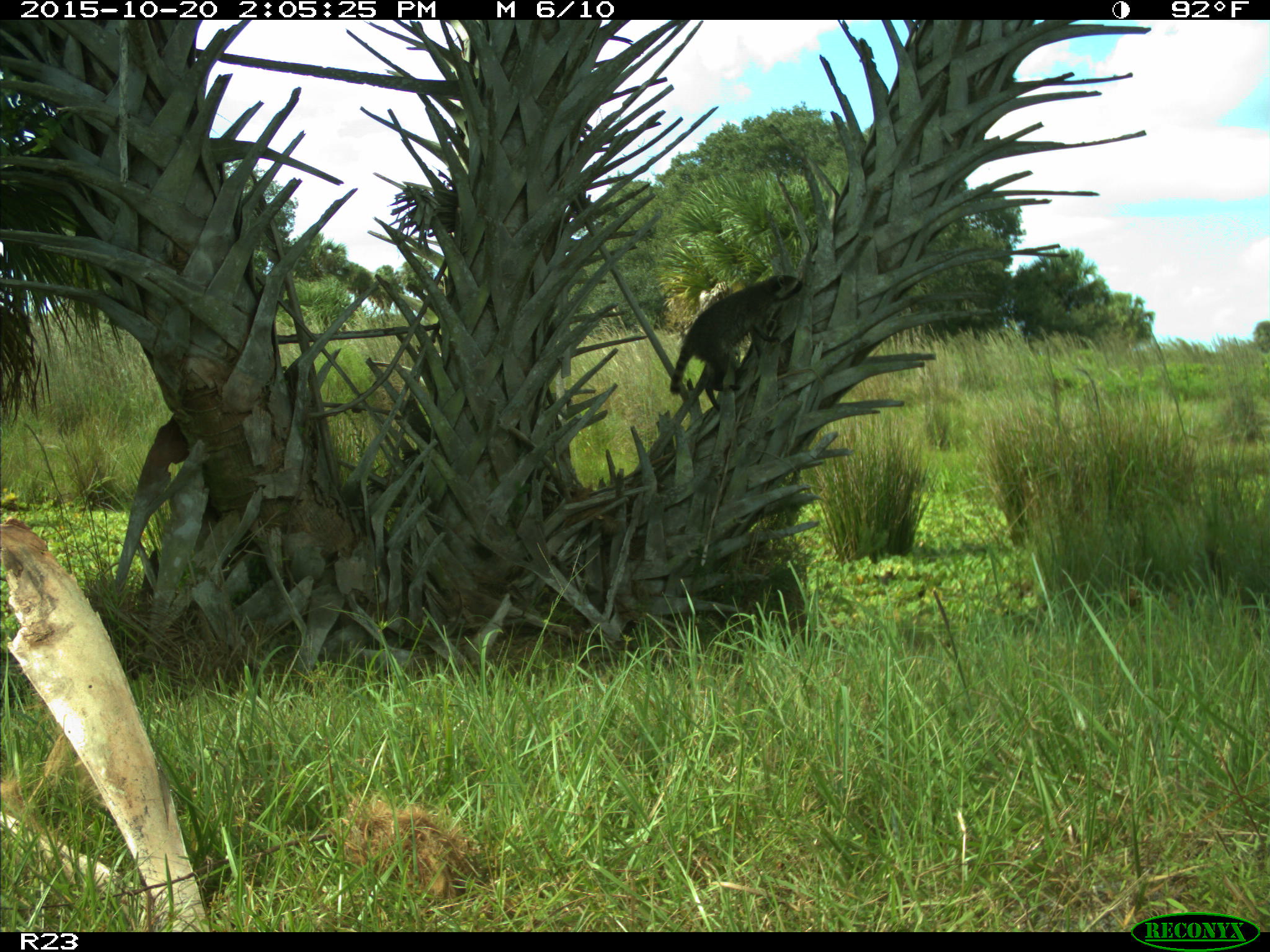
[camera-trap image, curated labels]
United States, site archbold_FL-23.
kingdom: Animalia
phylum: Chordata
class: Mammalia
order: Carnivora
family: Procyonidae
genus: Procyon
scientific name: Procyon lotor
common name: common raccoon